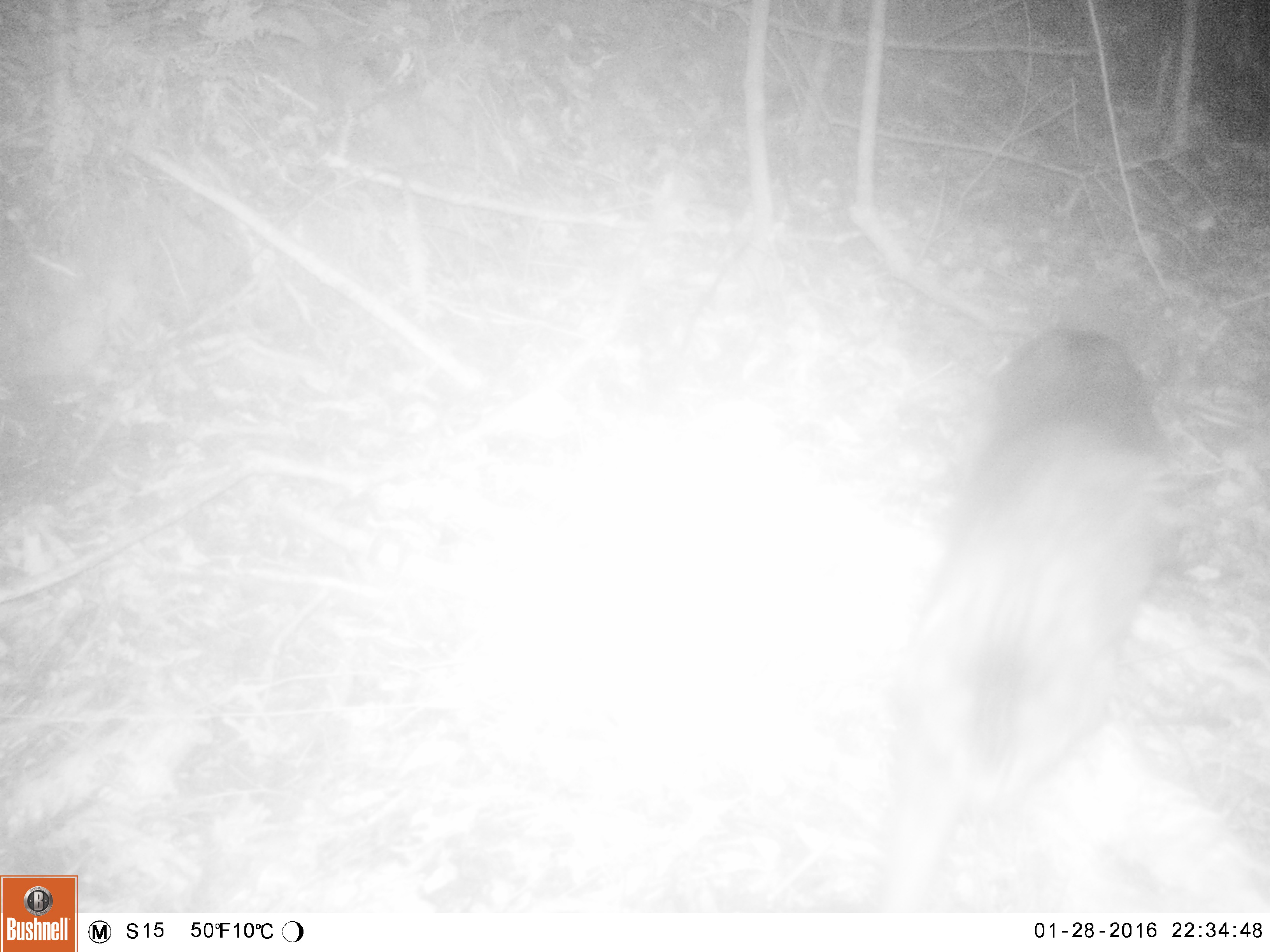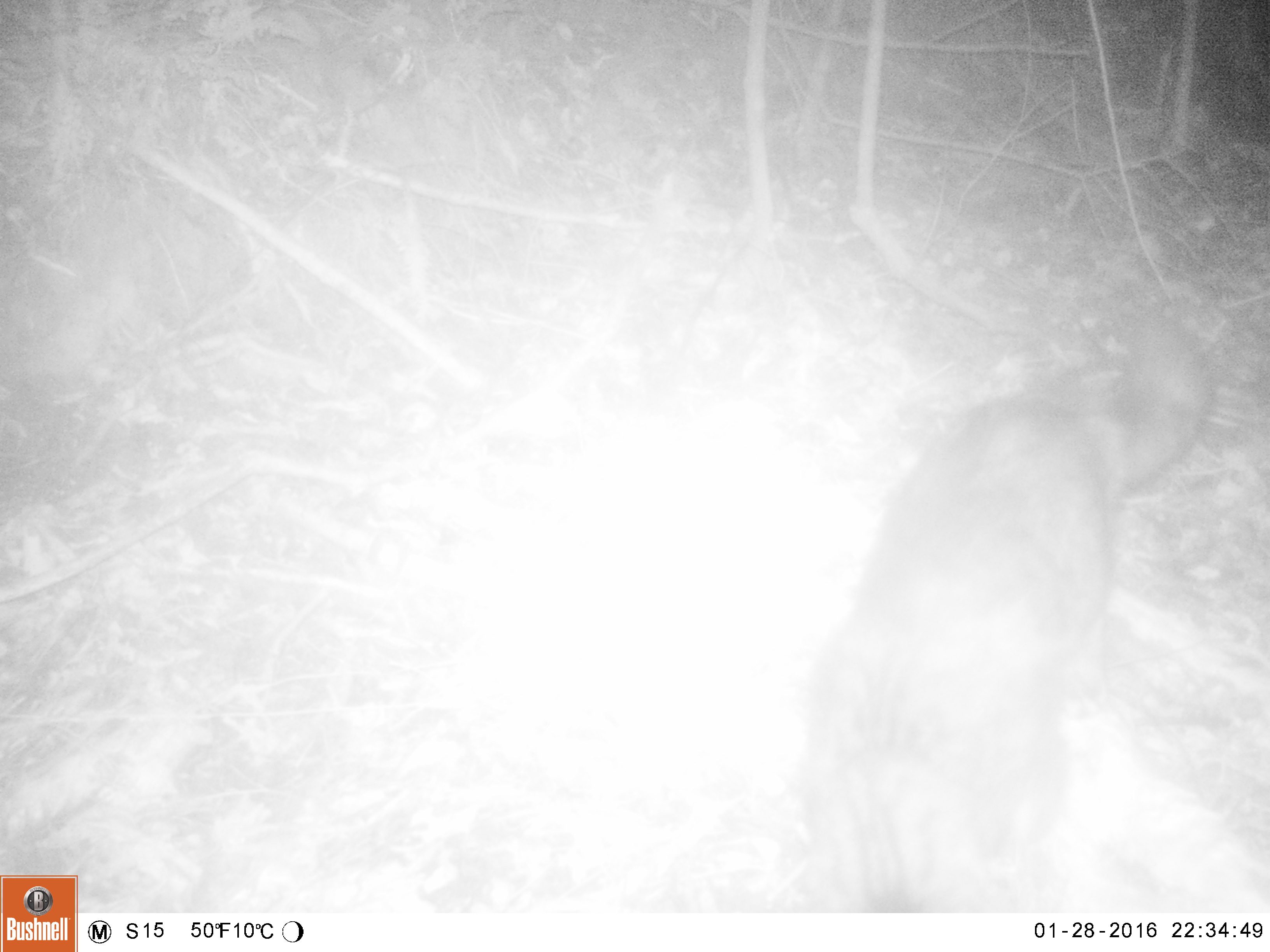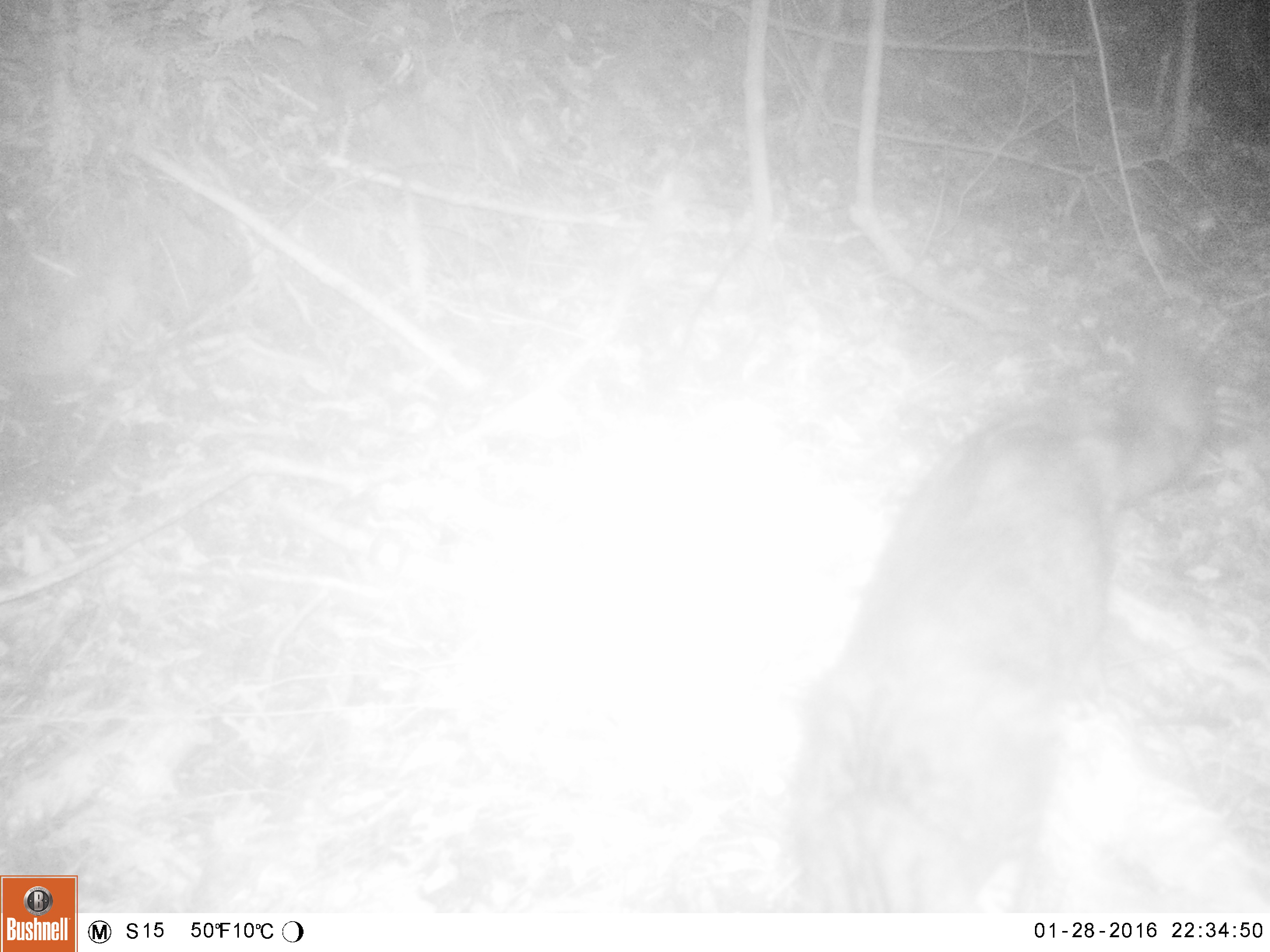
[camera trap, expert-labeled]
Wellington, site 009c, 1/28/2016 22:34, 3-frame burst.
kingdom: Animalia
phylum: Chordata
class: Mammalia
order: Carnivora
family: Felidae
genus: Felis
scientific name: Felis catus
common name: cat